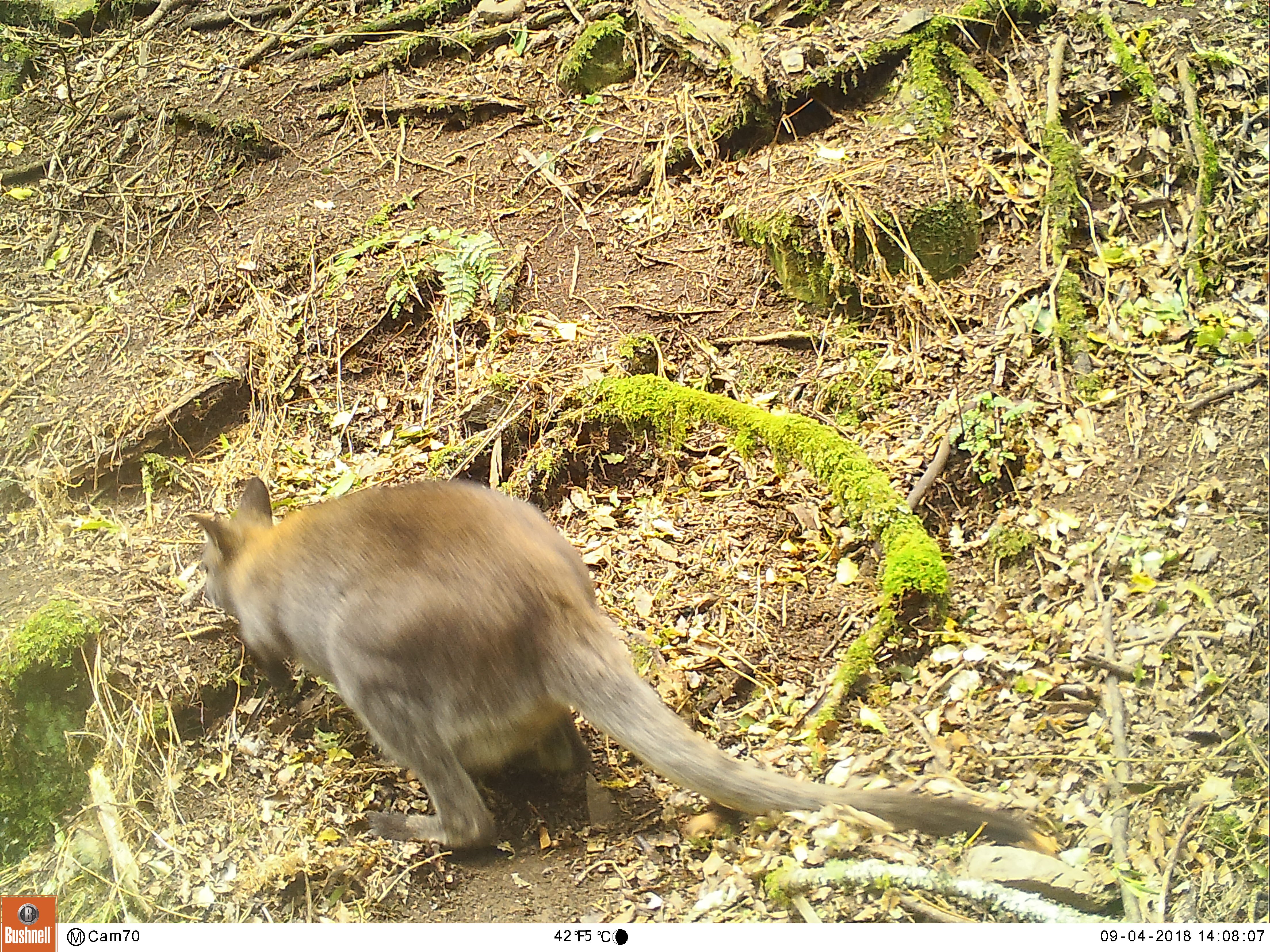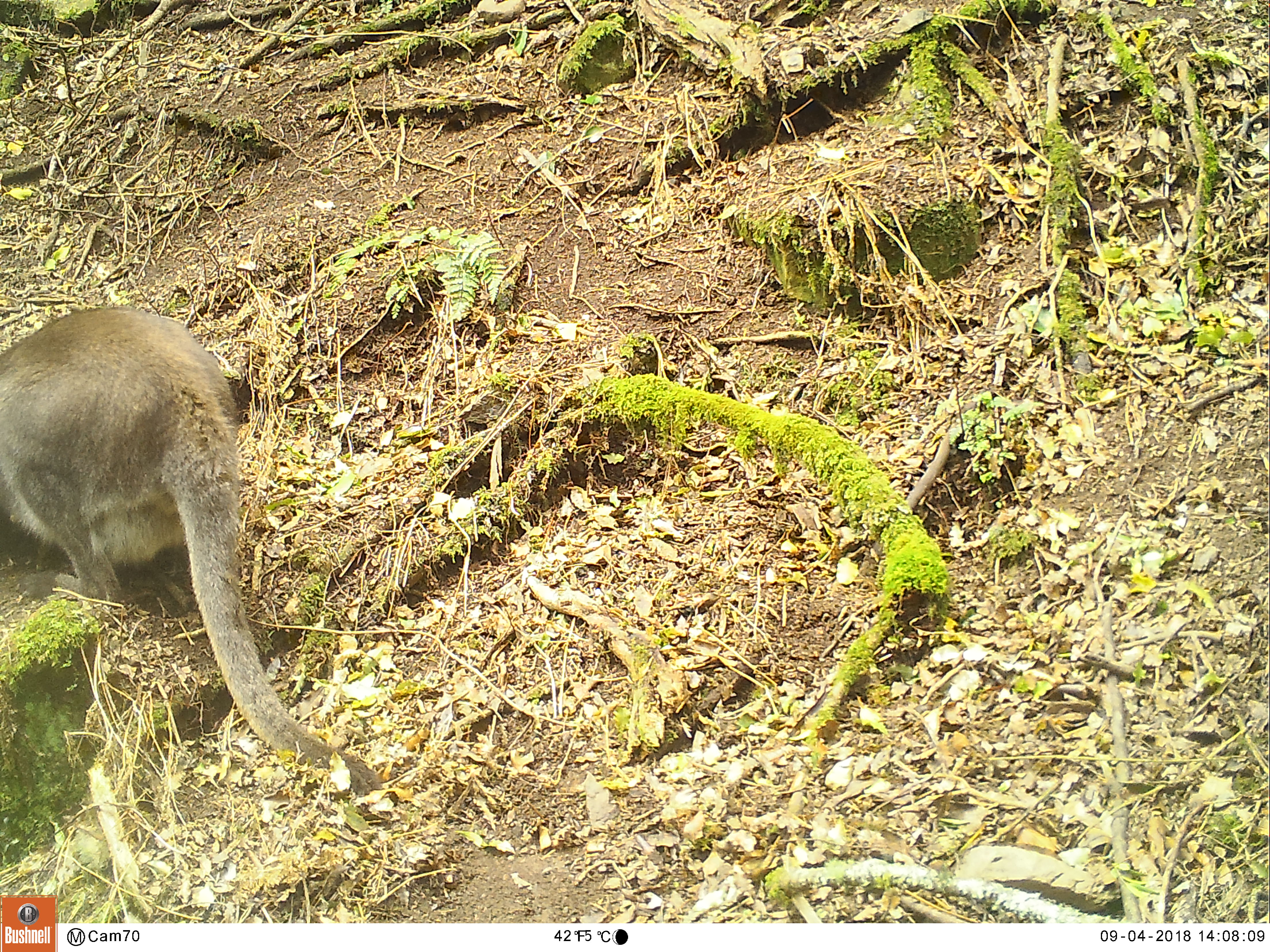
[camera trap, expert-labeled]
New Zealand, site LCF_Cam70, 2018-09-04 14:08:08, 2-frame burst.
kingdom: Animalia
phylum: Chordata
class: Mammalia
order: Diprotodontia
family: Macropodidae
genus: Notamacropus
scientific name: Notamacropus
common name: wallaby